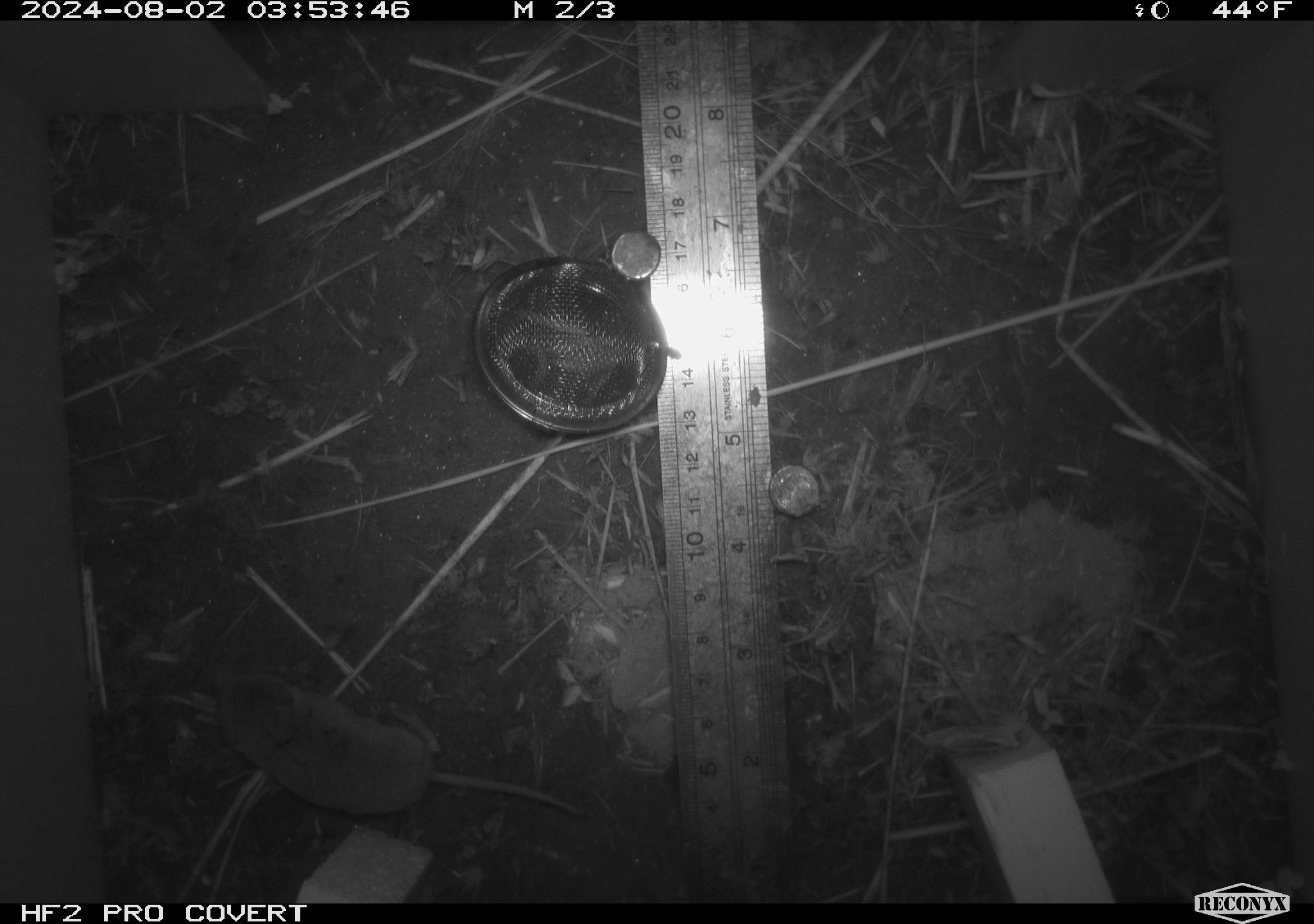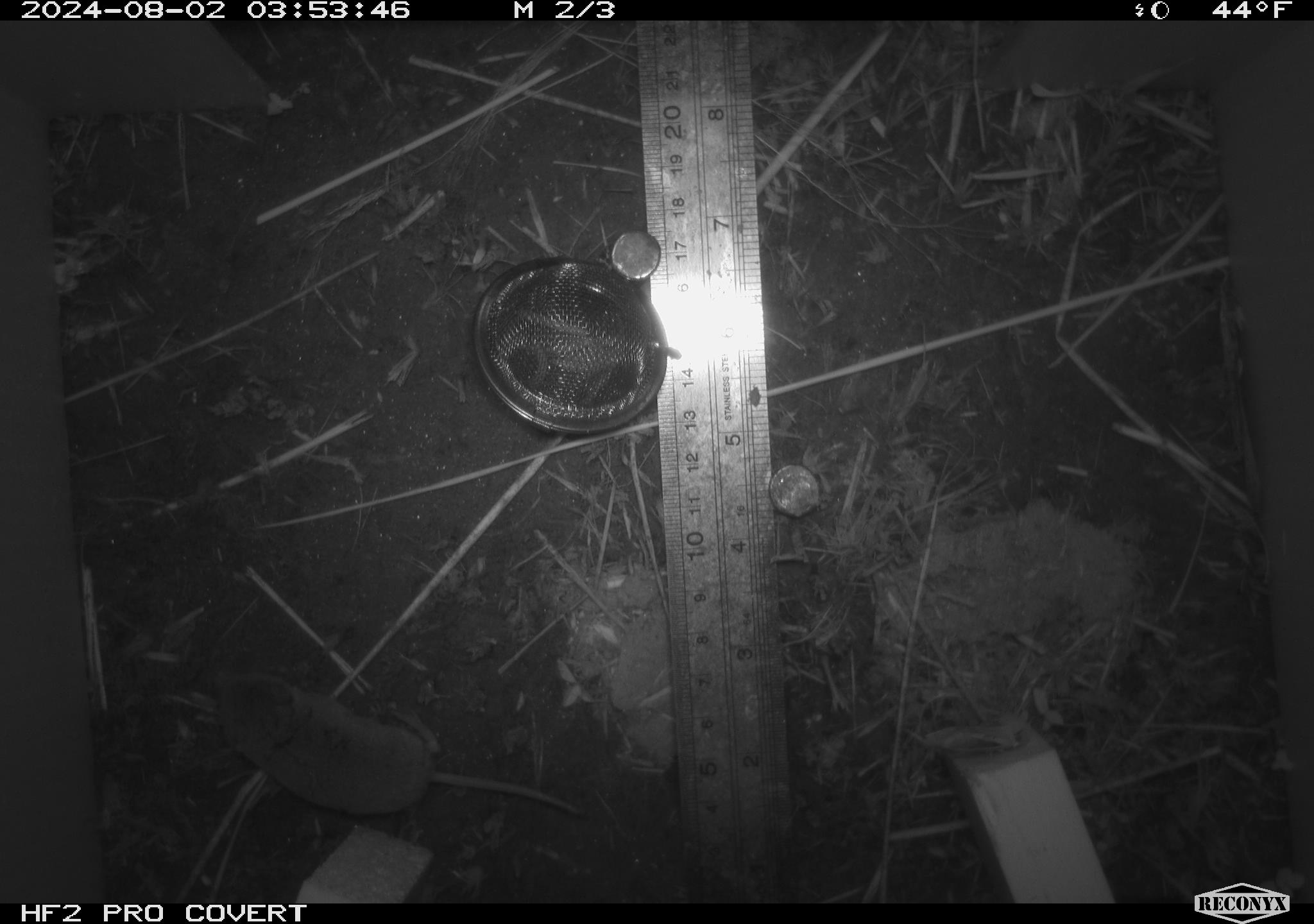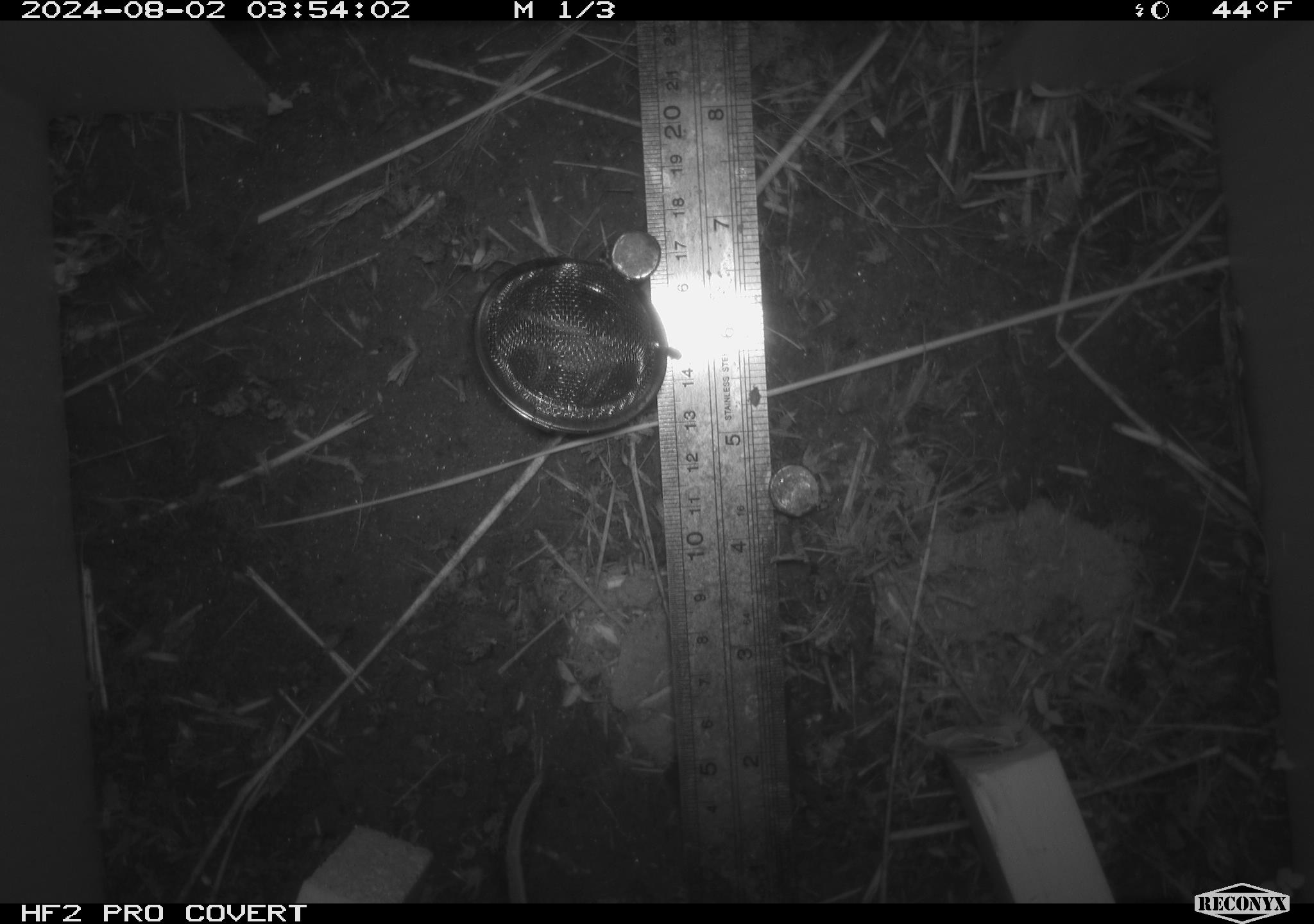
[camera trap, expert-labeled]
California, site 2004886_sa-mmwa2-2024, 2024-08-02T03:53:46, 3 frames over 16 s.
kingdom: Animalia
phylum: Chordata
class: Mammalia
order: Eulipotyphla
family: Soricidae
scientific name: Soricidae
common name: shrews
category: soricidae family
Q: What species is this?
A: Soricidae family (shrews) (Soricidae).